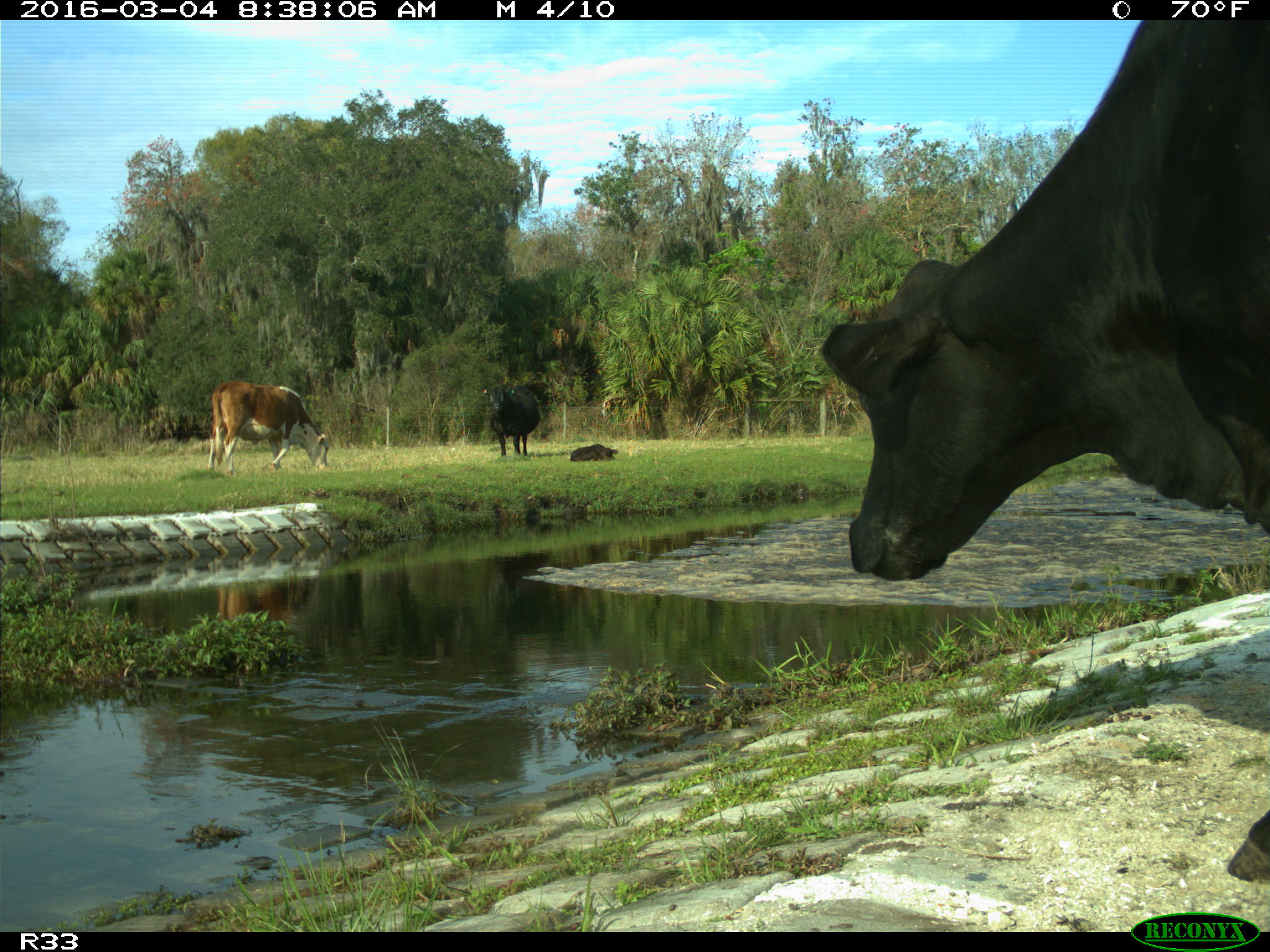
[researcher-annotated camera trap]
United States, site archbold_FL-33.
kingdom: Animalia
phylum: Chordata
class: Mammalia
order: Artiodactyla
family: Bovidae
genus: Bos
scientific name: Bos taurus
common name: domestic cow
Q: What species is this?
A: Bos taurus (domestic cow).